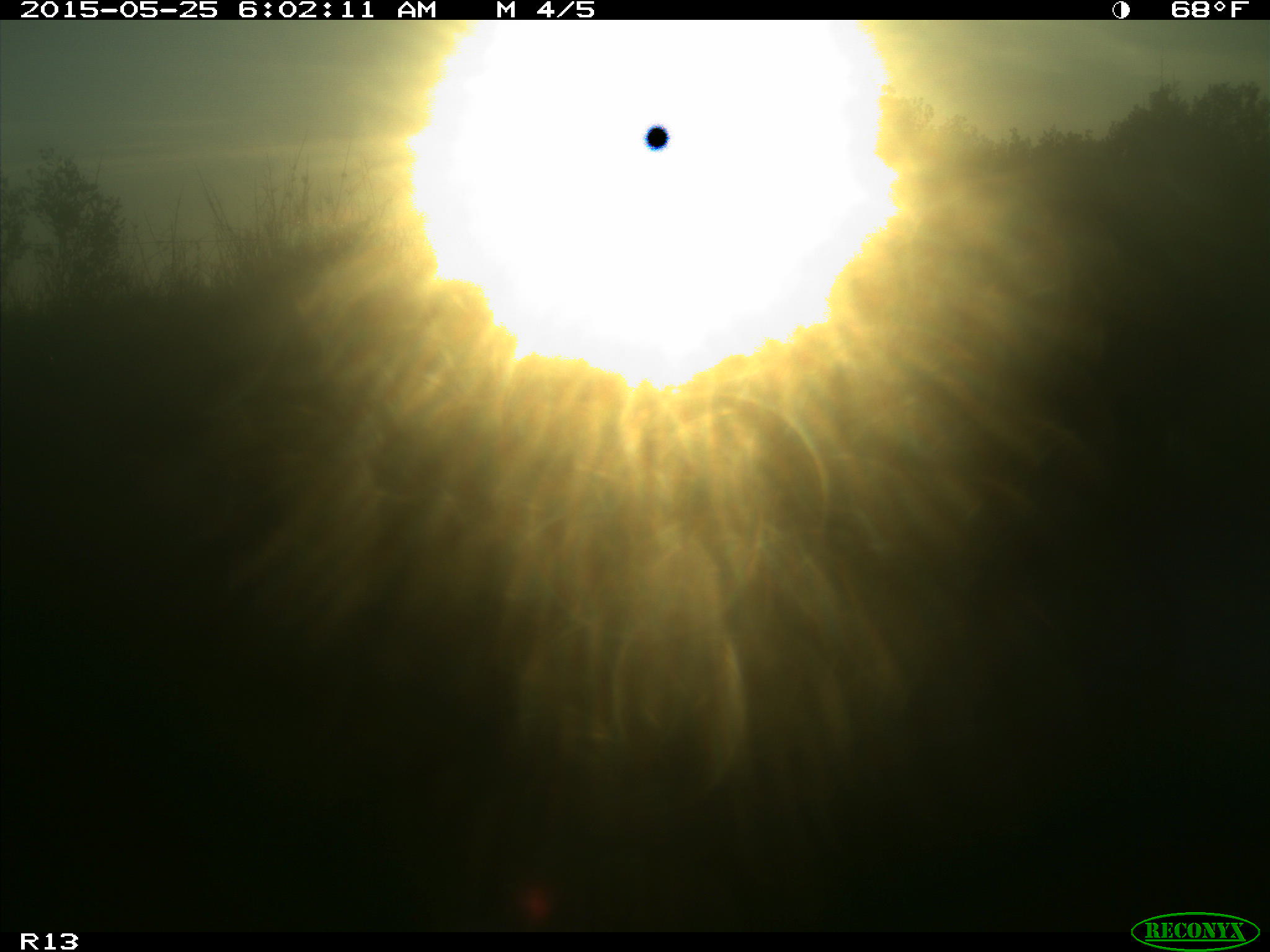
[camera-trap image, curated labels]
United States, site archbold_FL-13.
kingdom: Animalia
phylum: Chordata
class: Mammalia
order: Artiodactyla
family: Bovidae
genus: Bos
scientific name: Bos taurus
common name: domestic cow